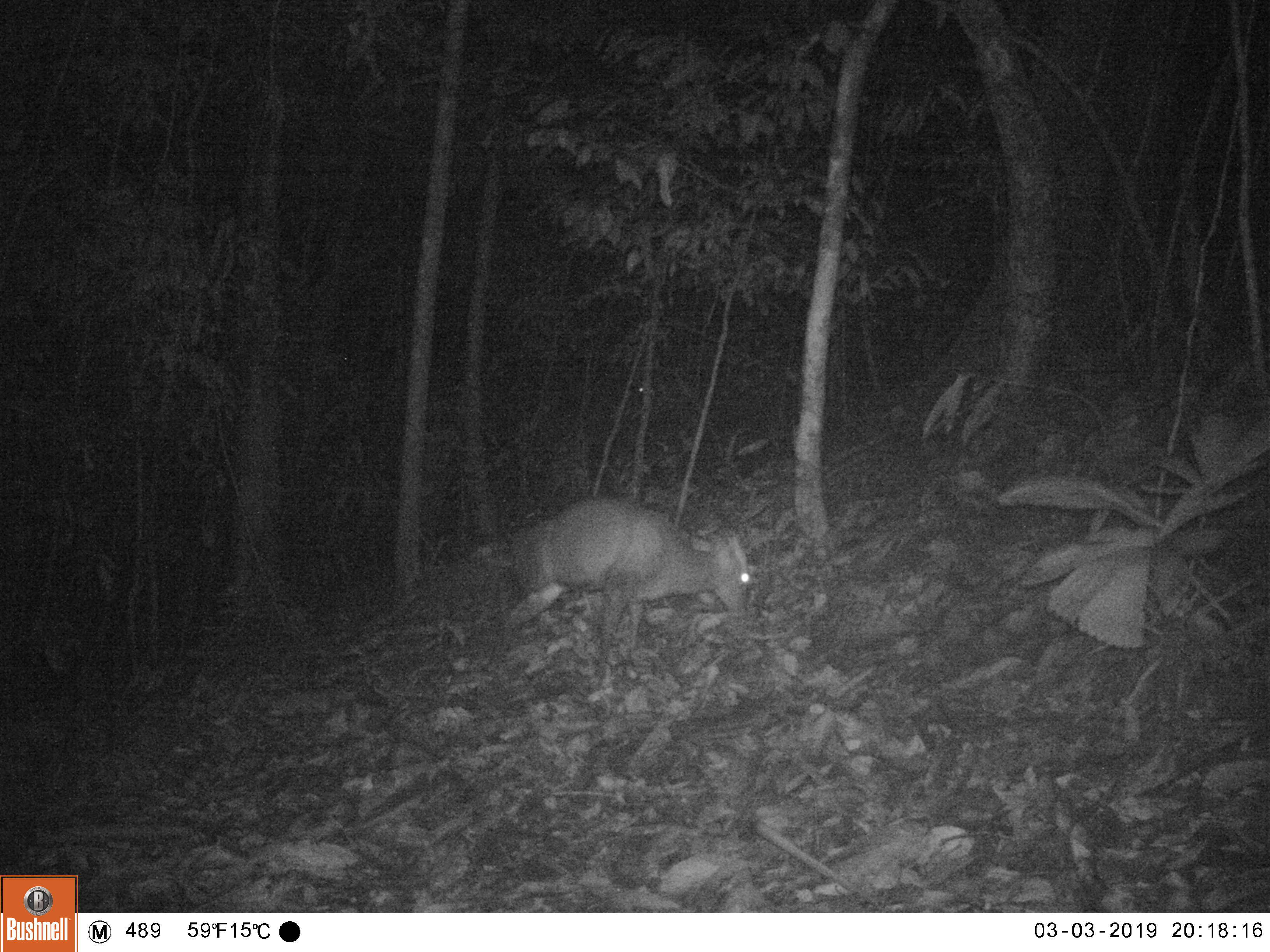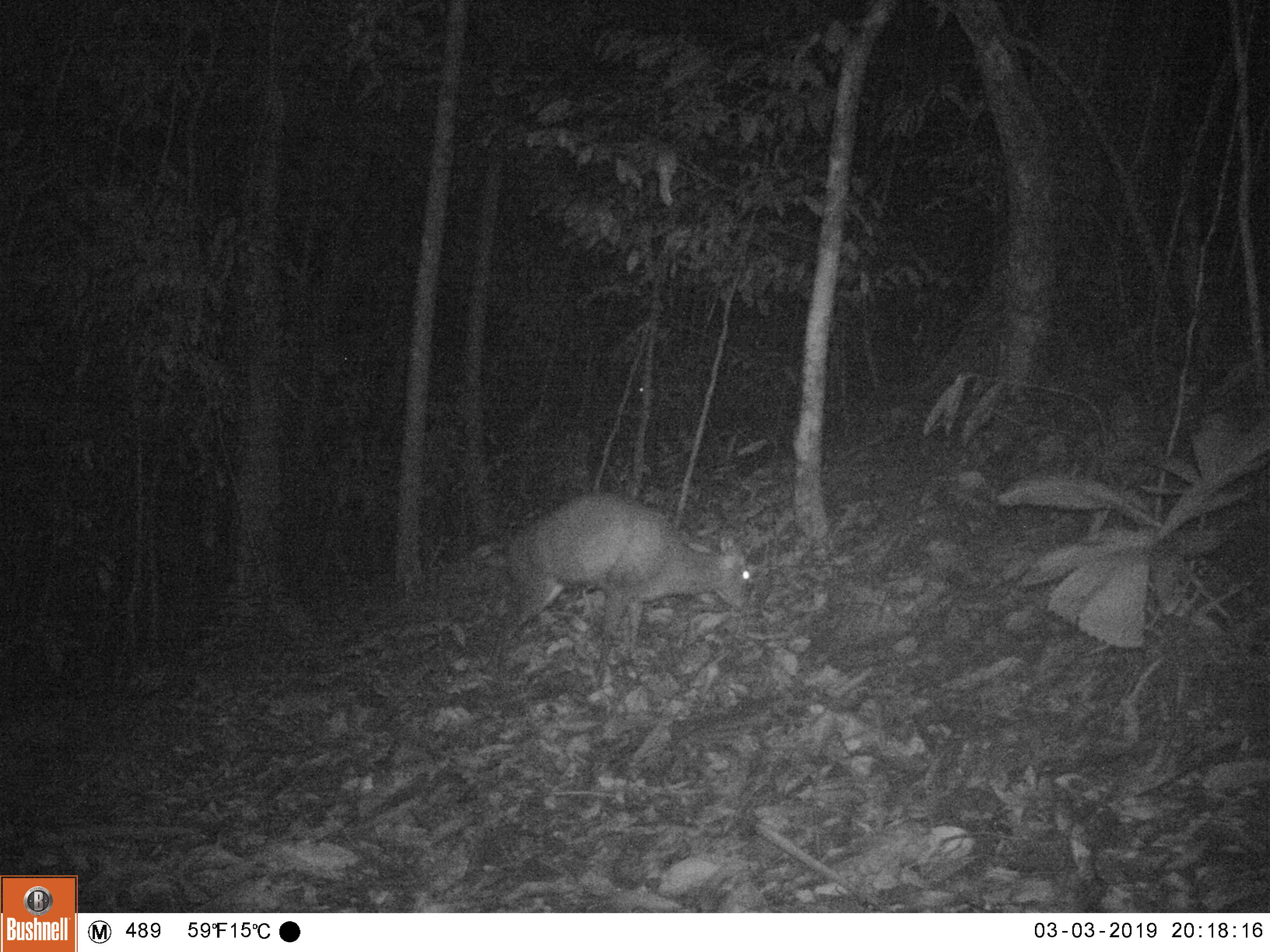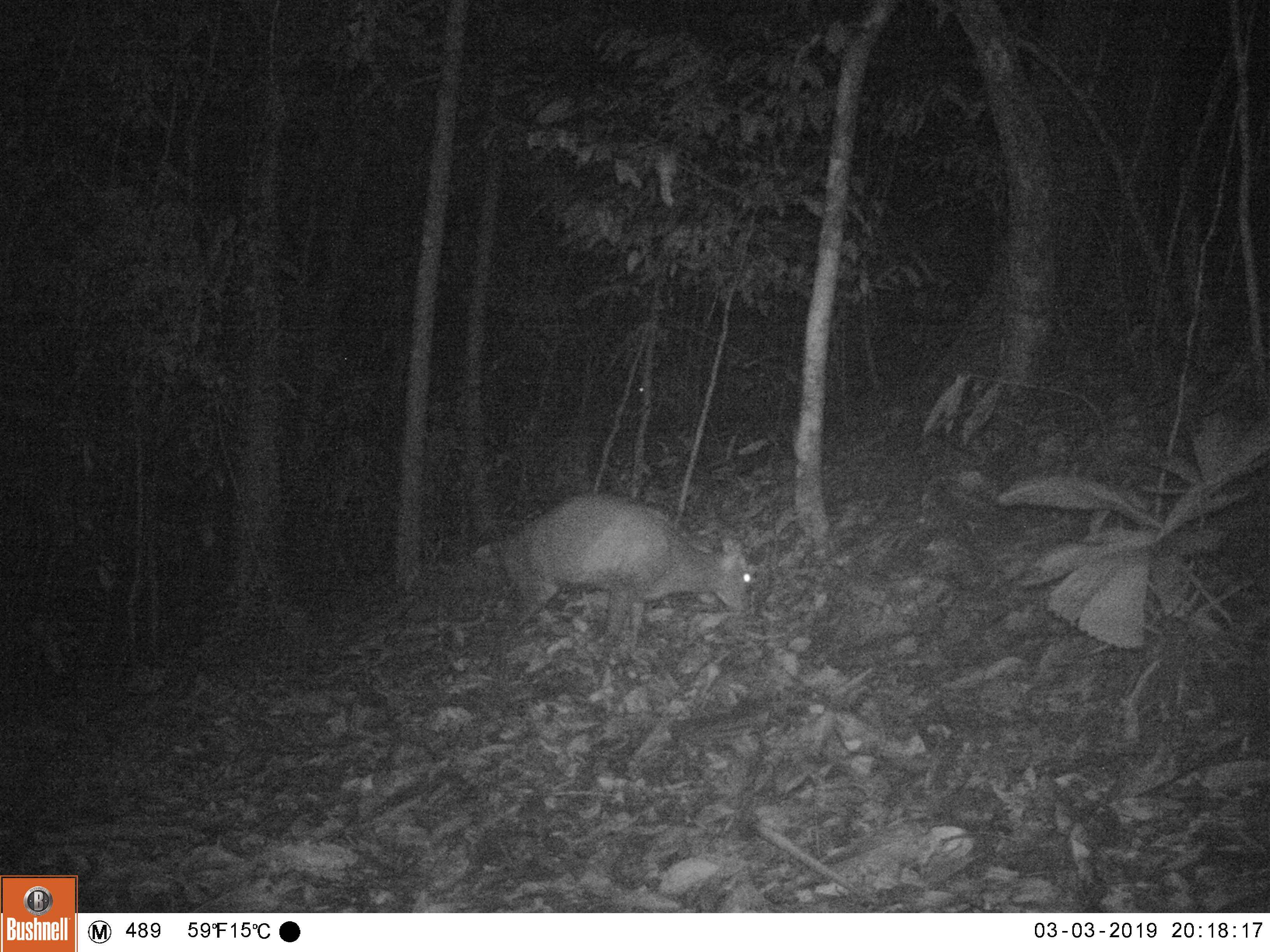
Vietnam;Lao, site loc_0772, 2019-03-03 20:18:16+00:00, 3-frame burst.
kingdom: Animalia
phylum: Chordata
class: Mammalia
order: Artiodactyla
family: Cervidae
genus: Muntiacus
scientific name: Muntiacus rooseveltorum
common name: roosevelt's muntjac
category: roosevelts muntjac group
Roosevelts muntjac group (roosevelt's muntjac) (Muntiacus rooseveltorum). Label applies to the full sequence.